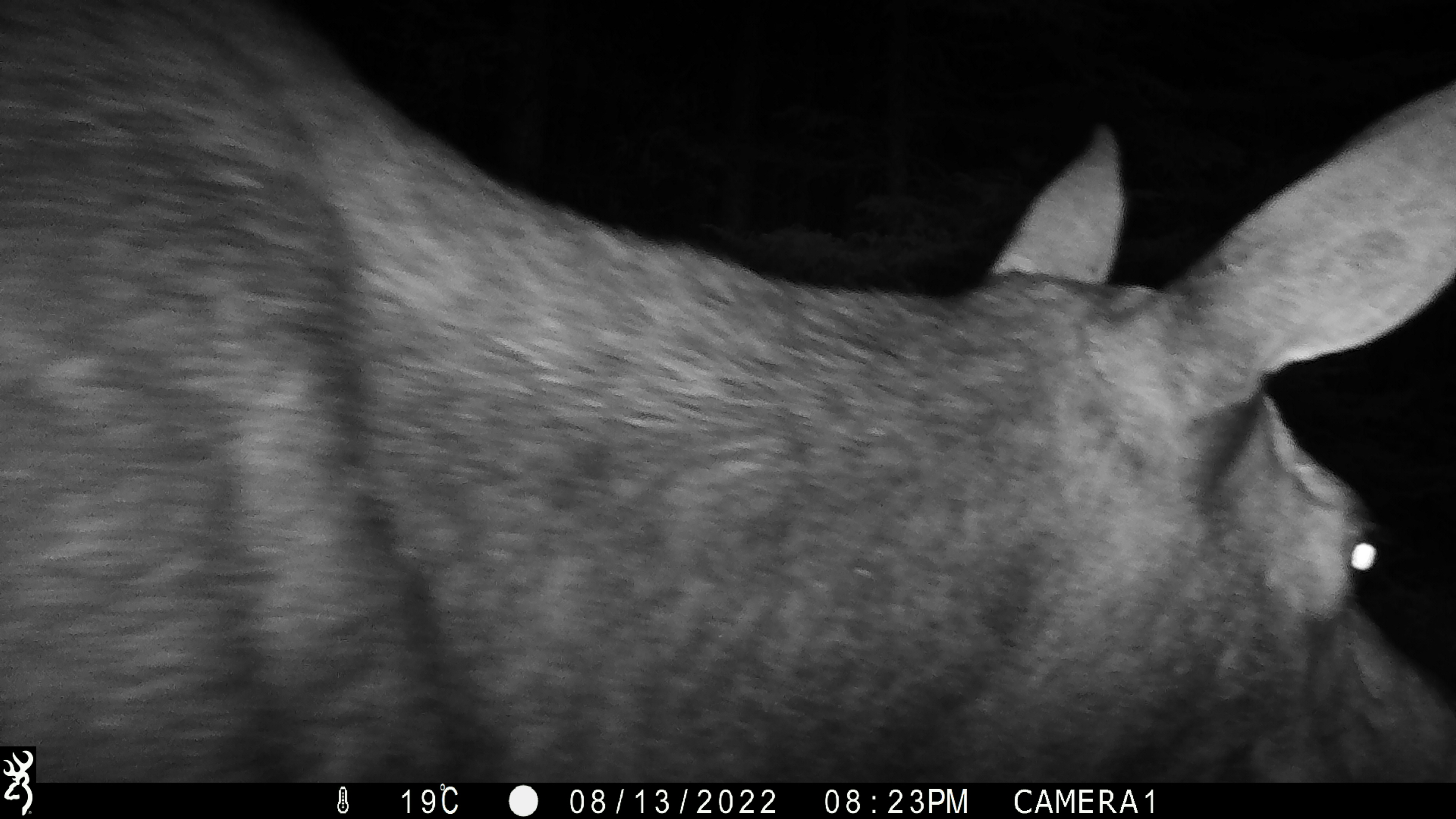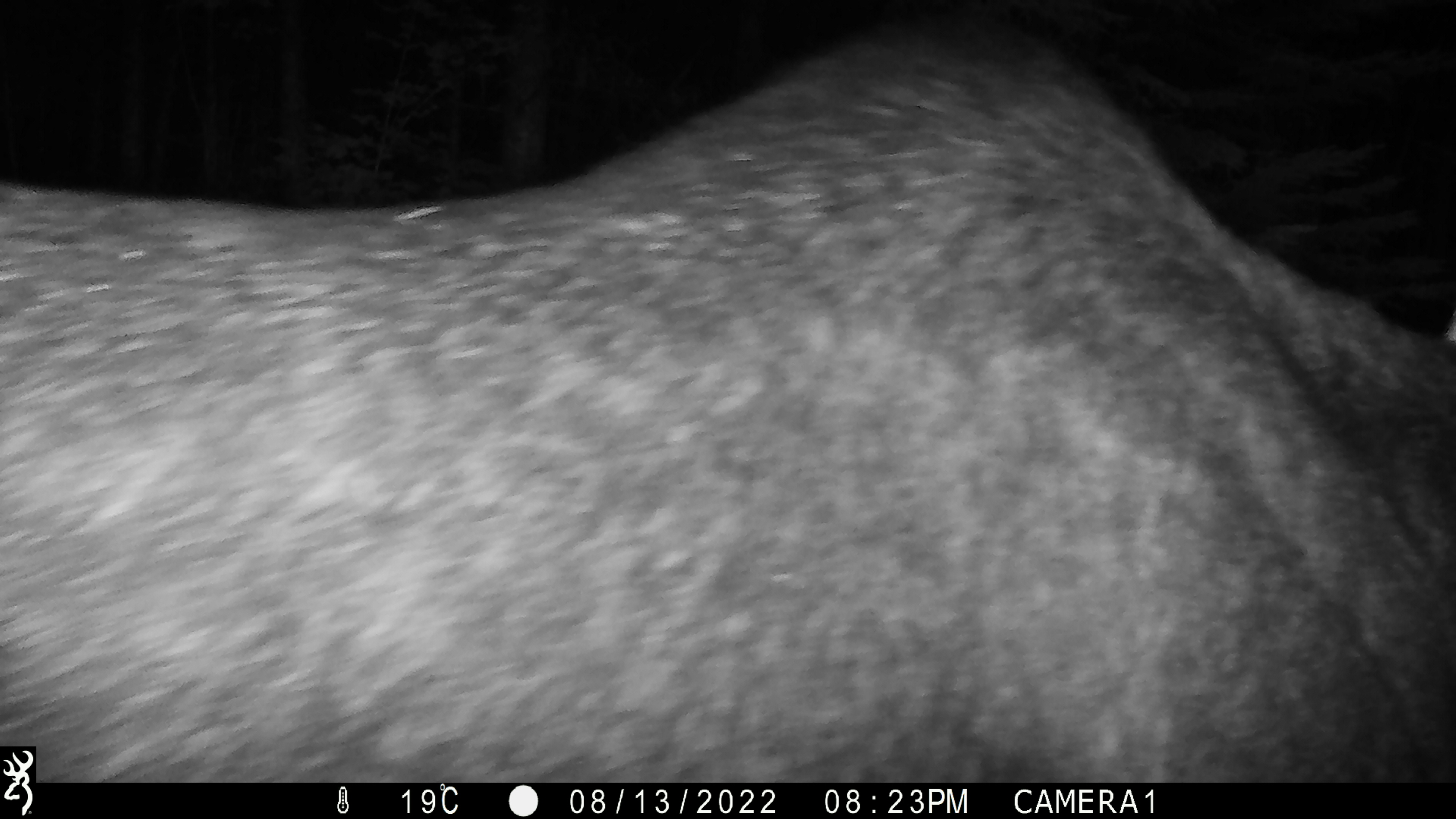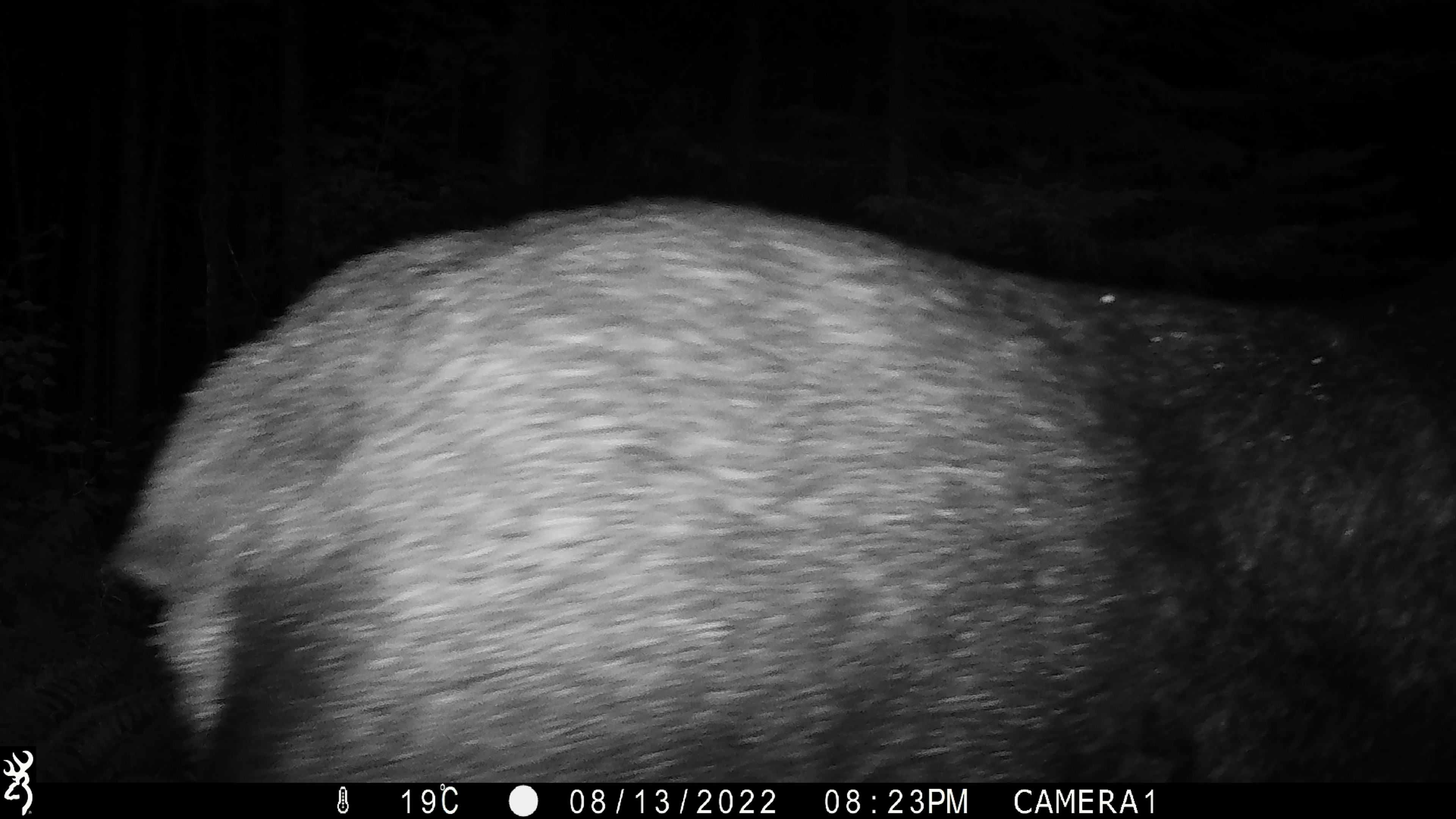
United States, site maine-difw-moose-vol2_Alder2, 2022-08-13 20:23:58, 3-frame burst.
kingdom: Animalia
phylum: Chordata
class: Mammalia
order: Artiodactyla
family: Cervidae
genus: Alces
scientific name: Alces alces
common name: moose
Moose (Alces alces).